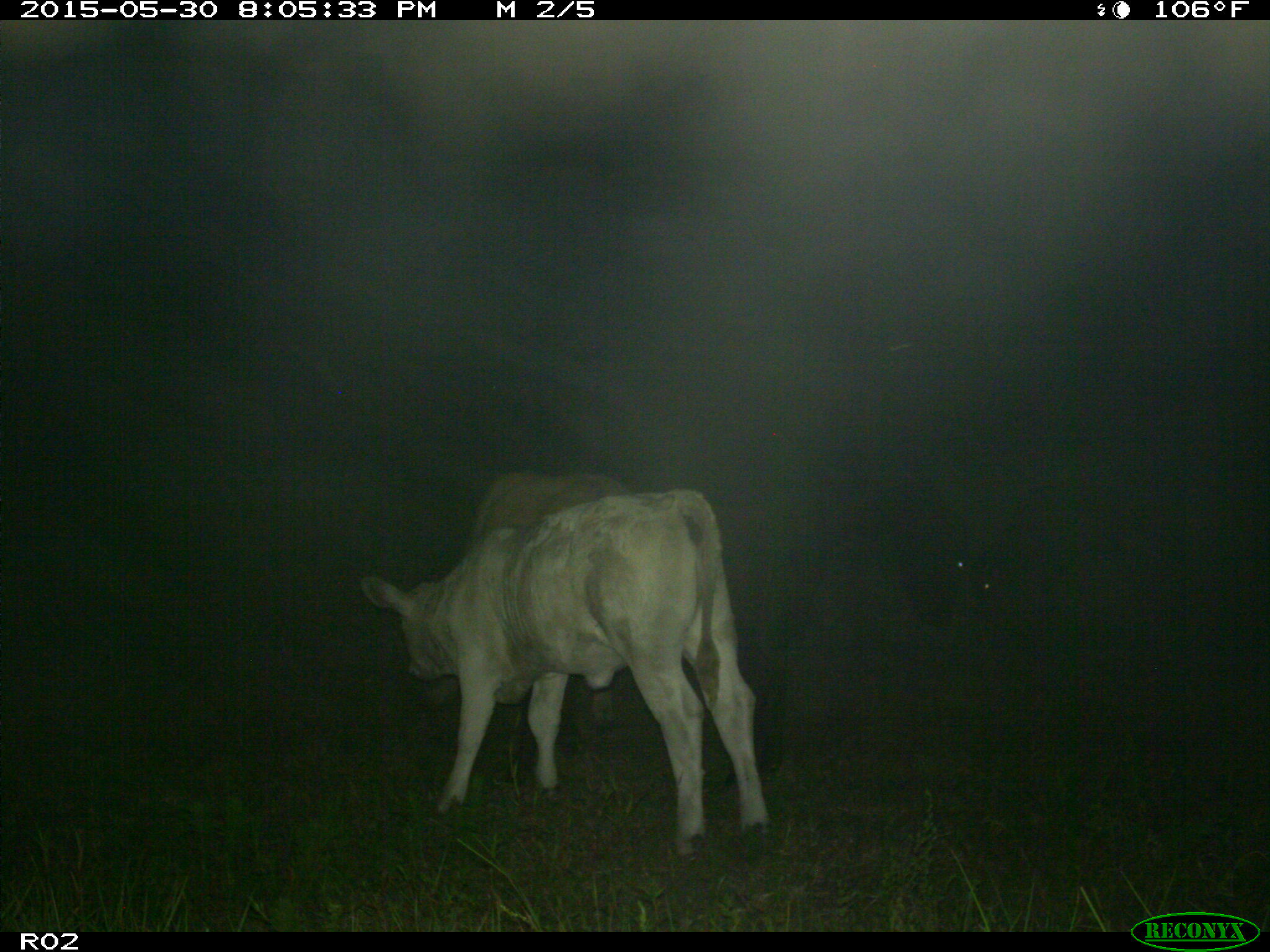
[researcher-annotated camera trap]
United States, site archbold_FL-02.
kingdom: Animalia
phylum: Chordata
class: Mammalia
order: Artiodactyla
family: Bovidae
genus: Bos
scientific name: Bos taurus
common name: domestic cow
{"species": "Bos taurus (domestic cow)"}